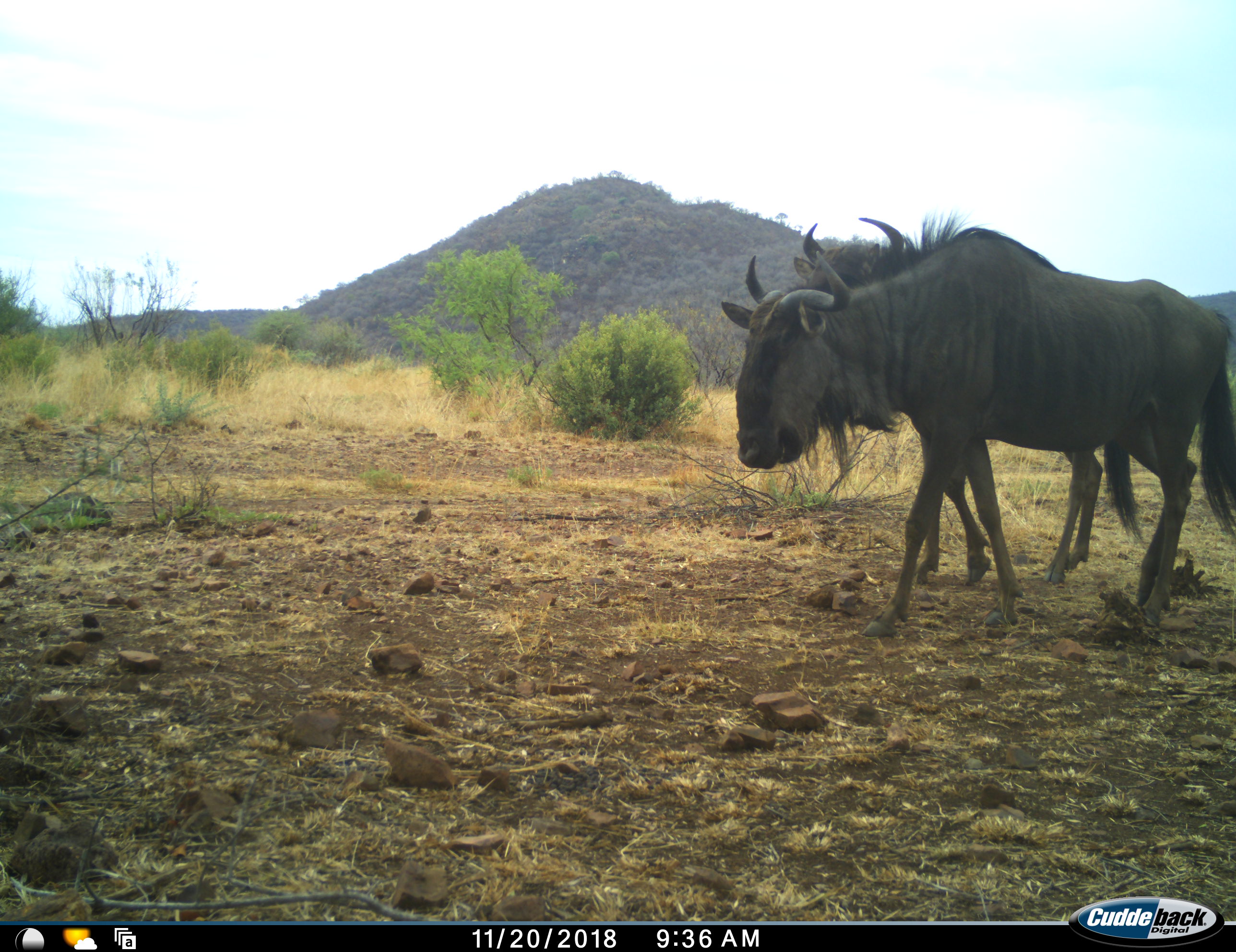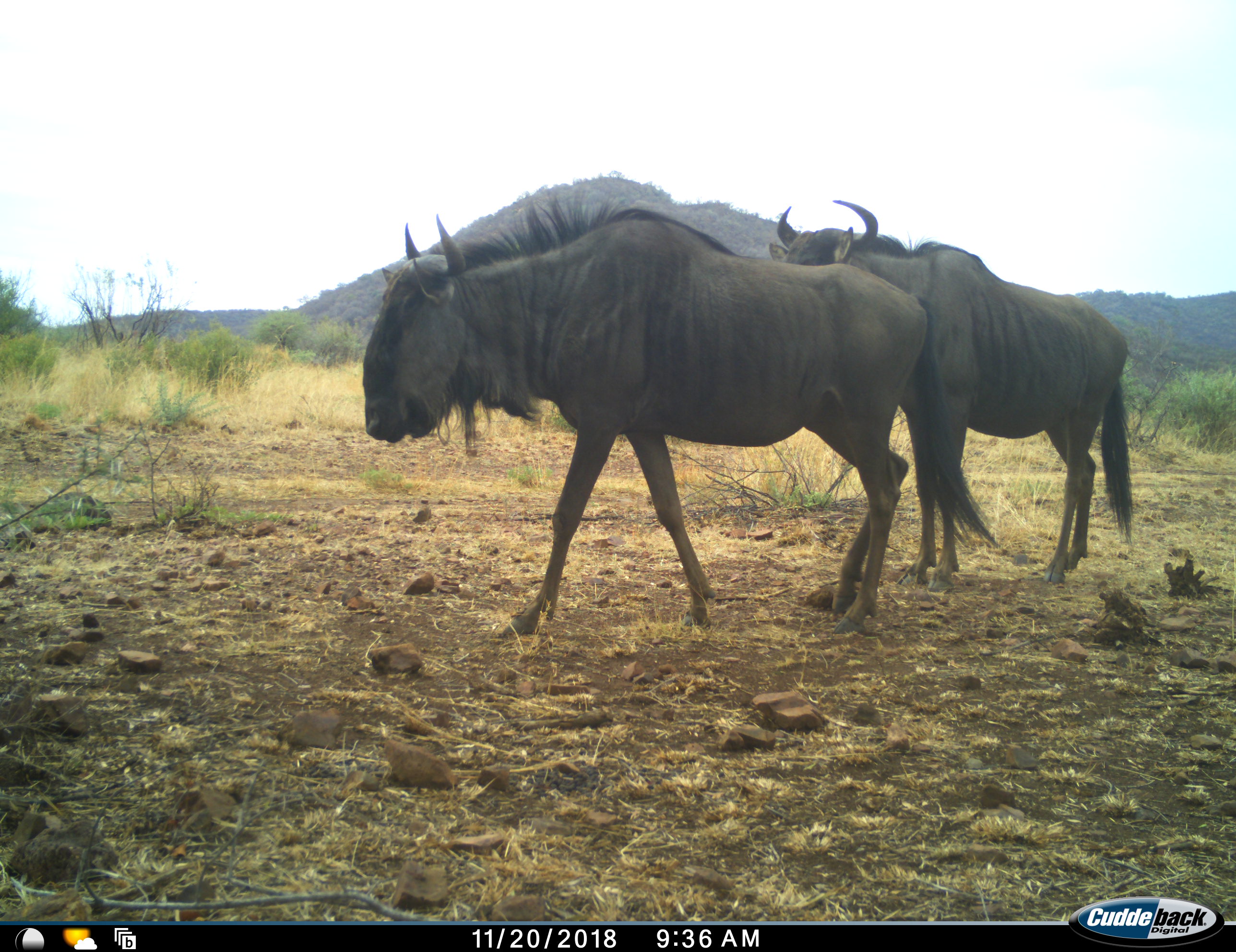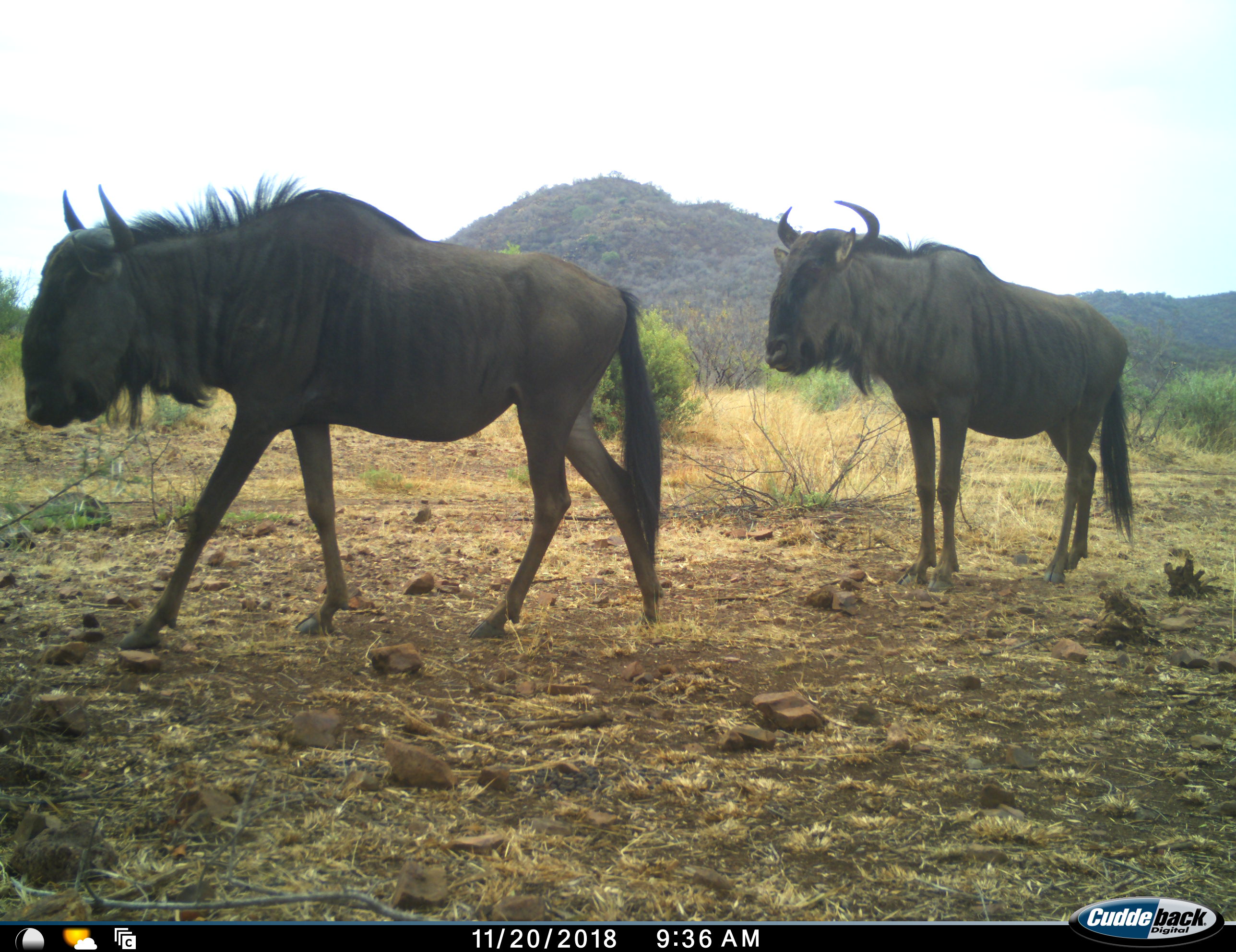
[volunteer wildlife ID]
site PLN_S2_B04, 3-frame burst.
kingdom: Animalia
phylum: Chordata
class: Mammalia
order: Artiodactyla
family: Bovidae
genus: Connochaetes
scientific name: Connochaetes taurinus taurinus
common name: blue wildebeest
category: wildebeestblue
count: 2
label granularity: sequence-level